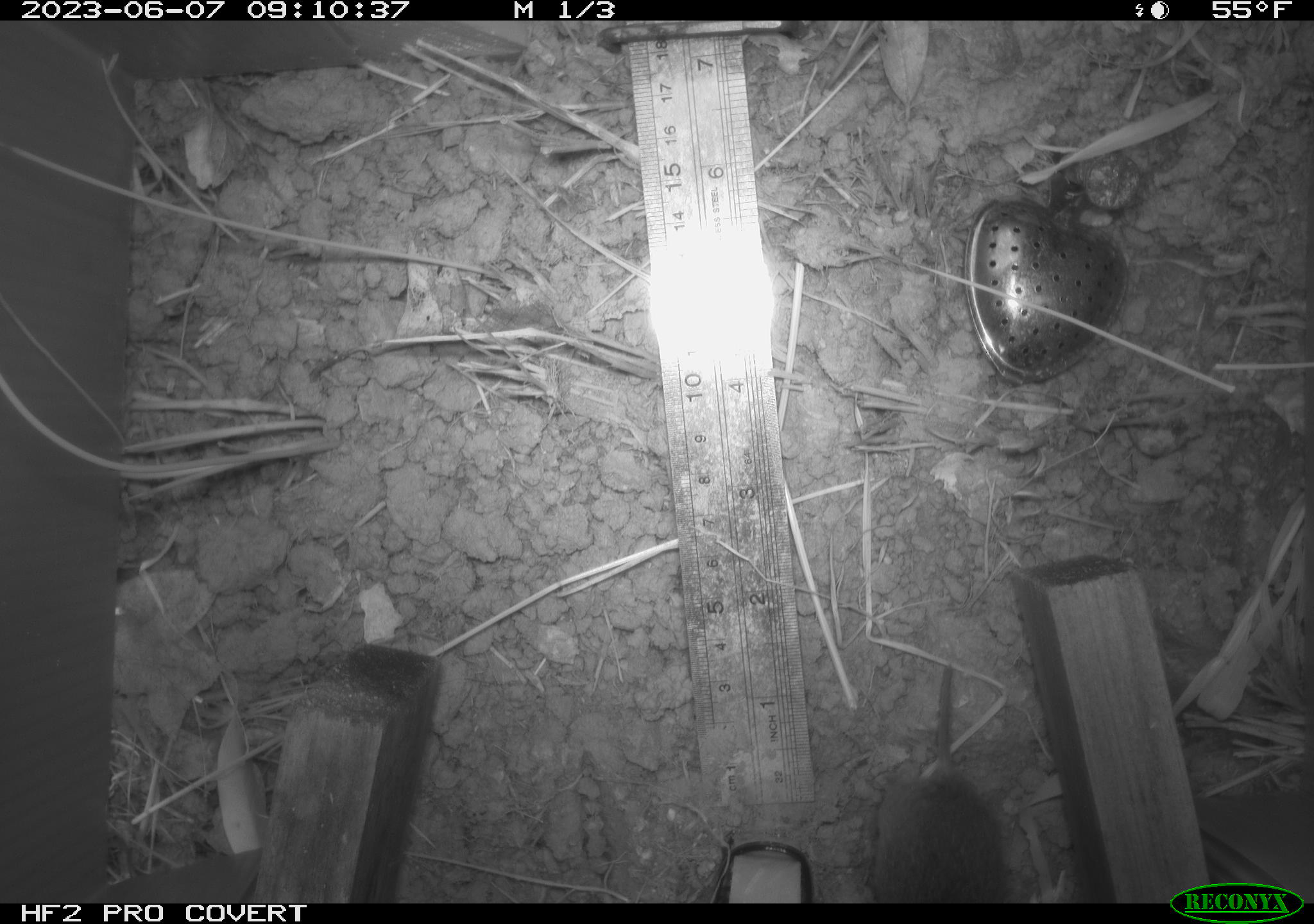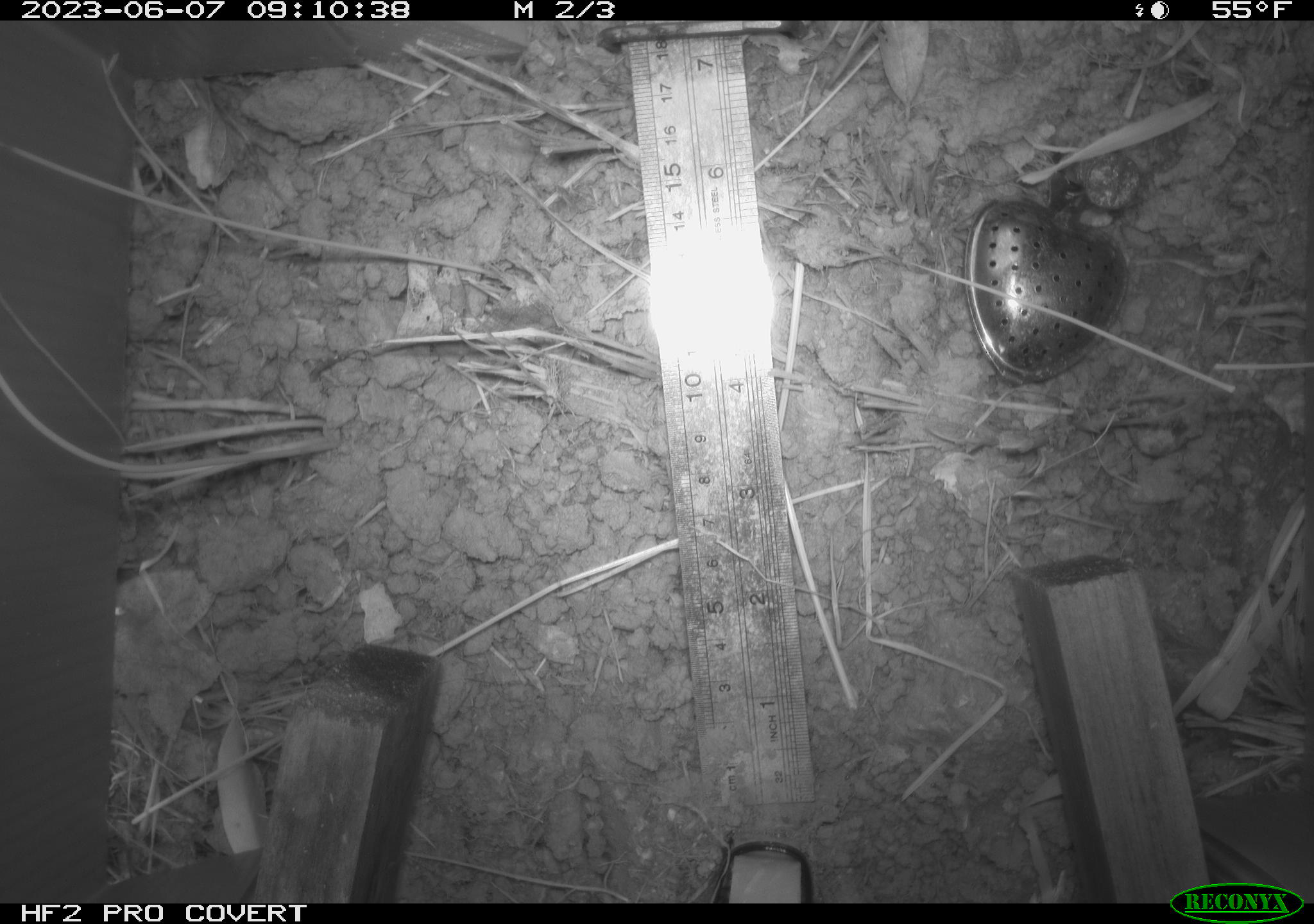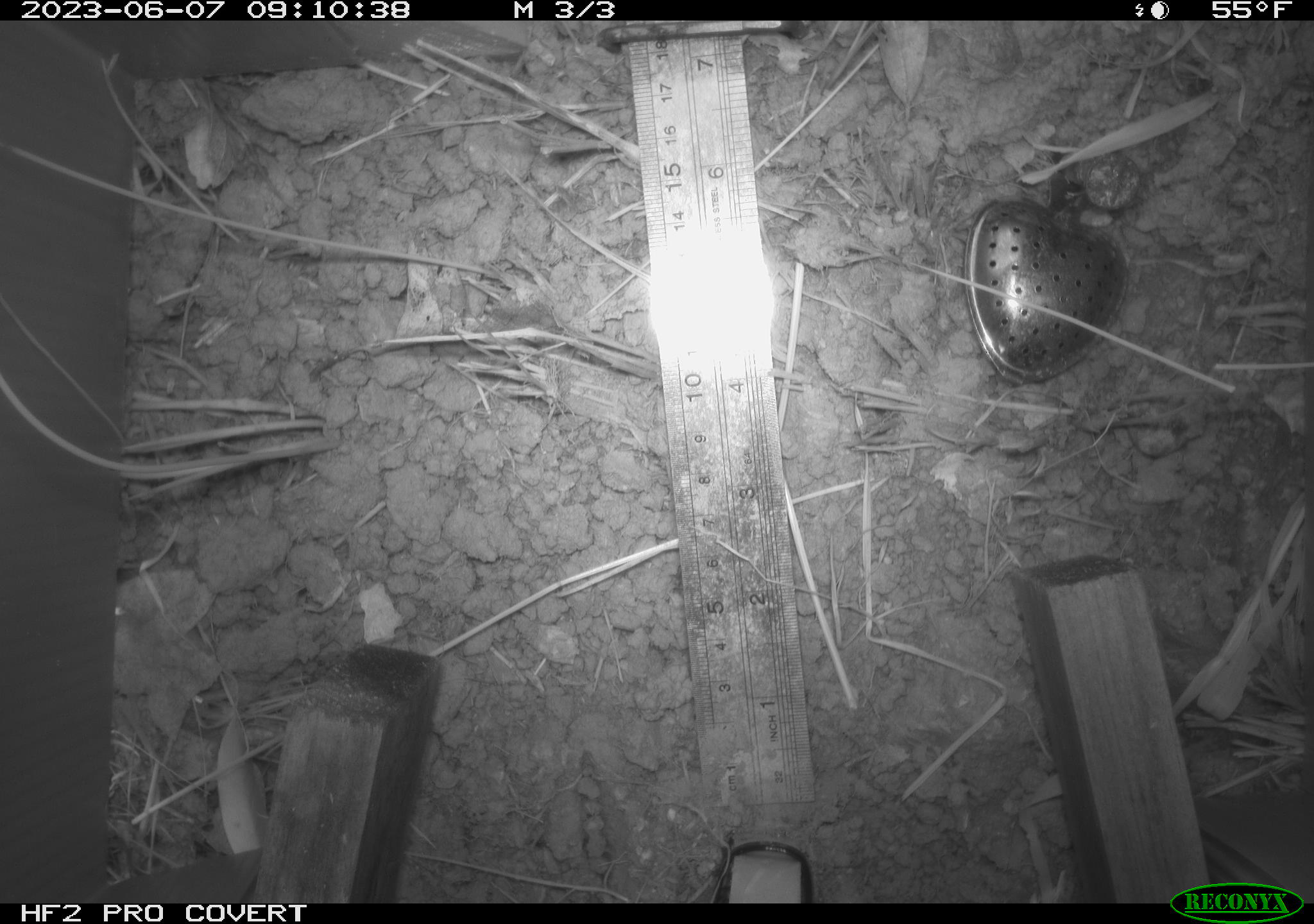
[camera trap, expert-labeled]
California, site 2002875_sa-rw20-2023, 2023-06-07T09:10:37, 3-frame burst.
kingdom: Animalia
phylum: Chordata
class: Mammalia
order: Rodentia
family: Cricetidae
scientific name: Arvicolinae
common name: voles, lemmings, and muskrats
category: arvicolinae subfamily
Arvicolinae subfamily (voles, lemmings, and muskrats) (Arvicolinae).